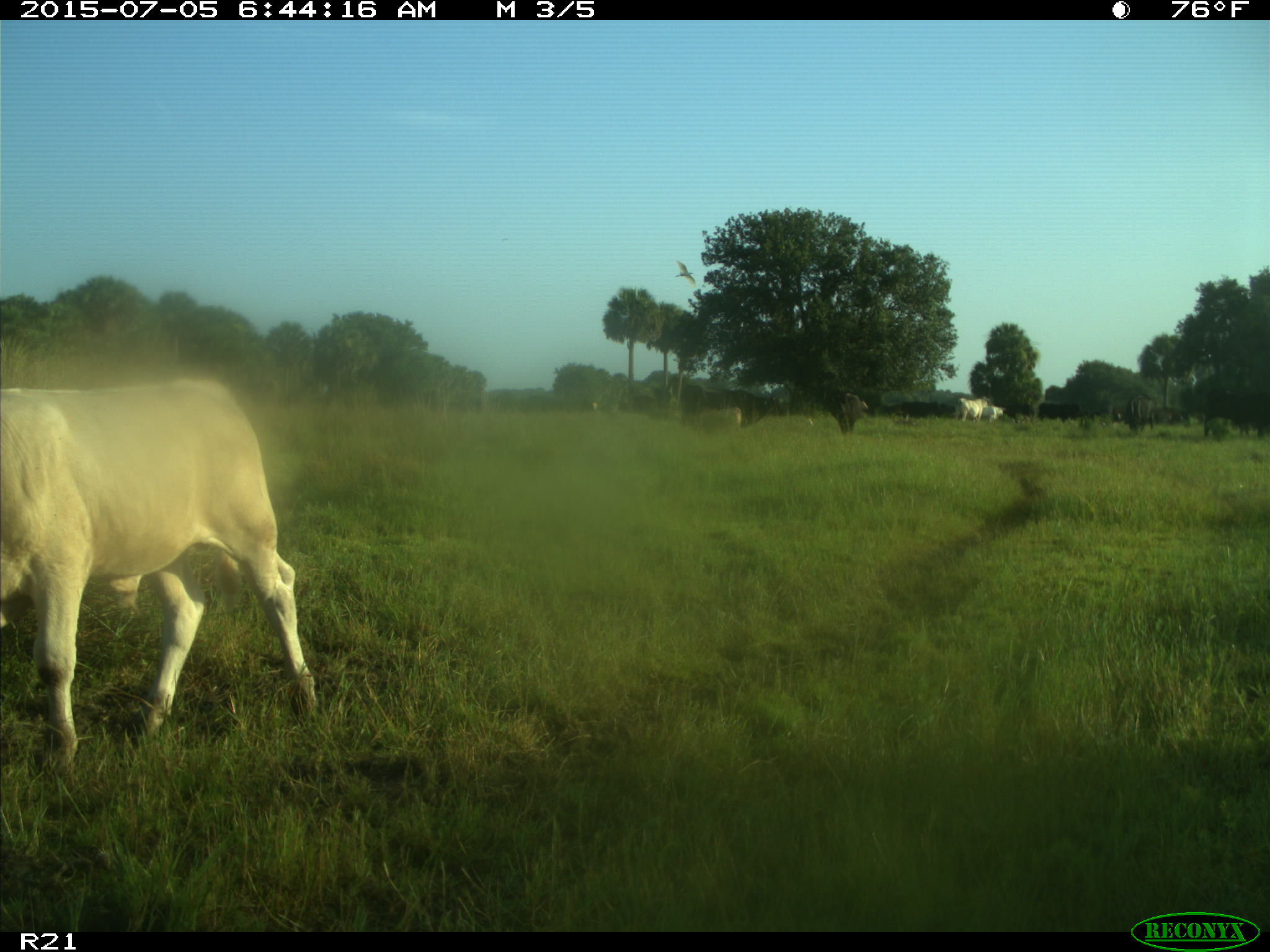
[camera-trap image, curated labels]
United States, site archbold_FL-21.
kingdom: Animalia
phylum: Chordata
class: Mammalia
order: Artiodactyla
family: Bovidae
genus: Bos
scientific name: Bos taurus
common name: domestic cow